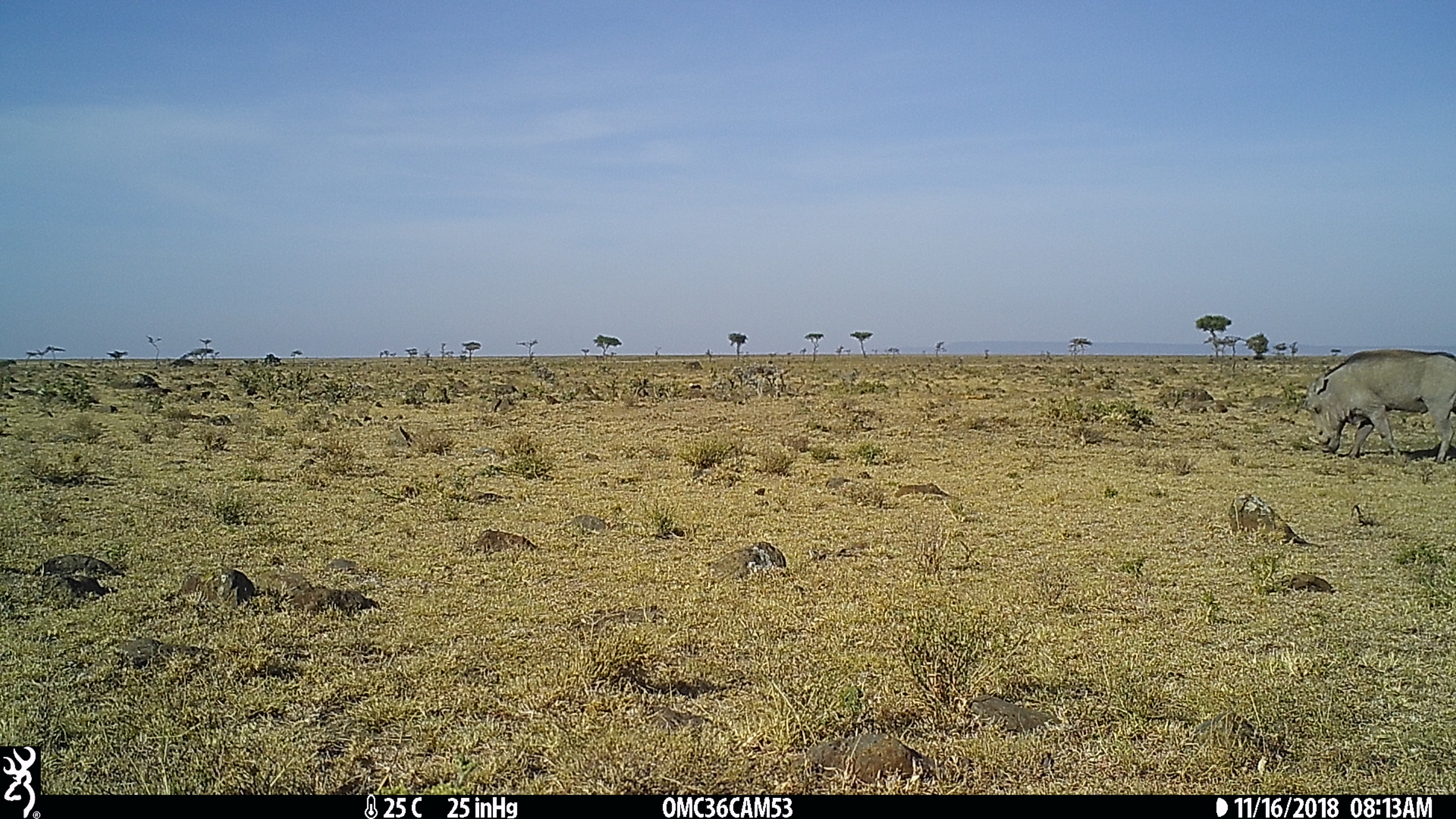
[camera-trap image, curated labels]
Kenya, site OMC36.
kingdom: Animalia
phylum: Chordata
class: Mammalia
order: Artiodactyla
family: Suidae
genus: Phacochoerus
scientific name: Phacochoerus africanus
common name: common warthog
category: warthog